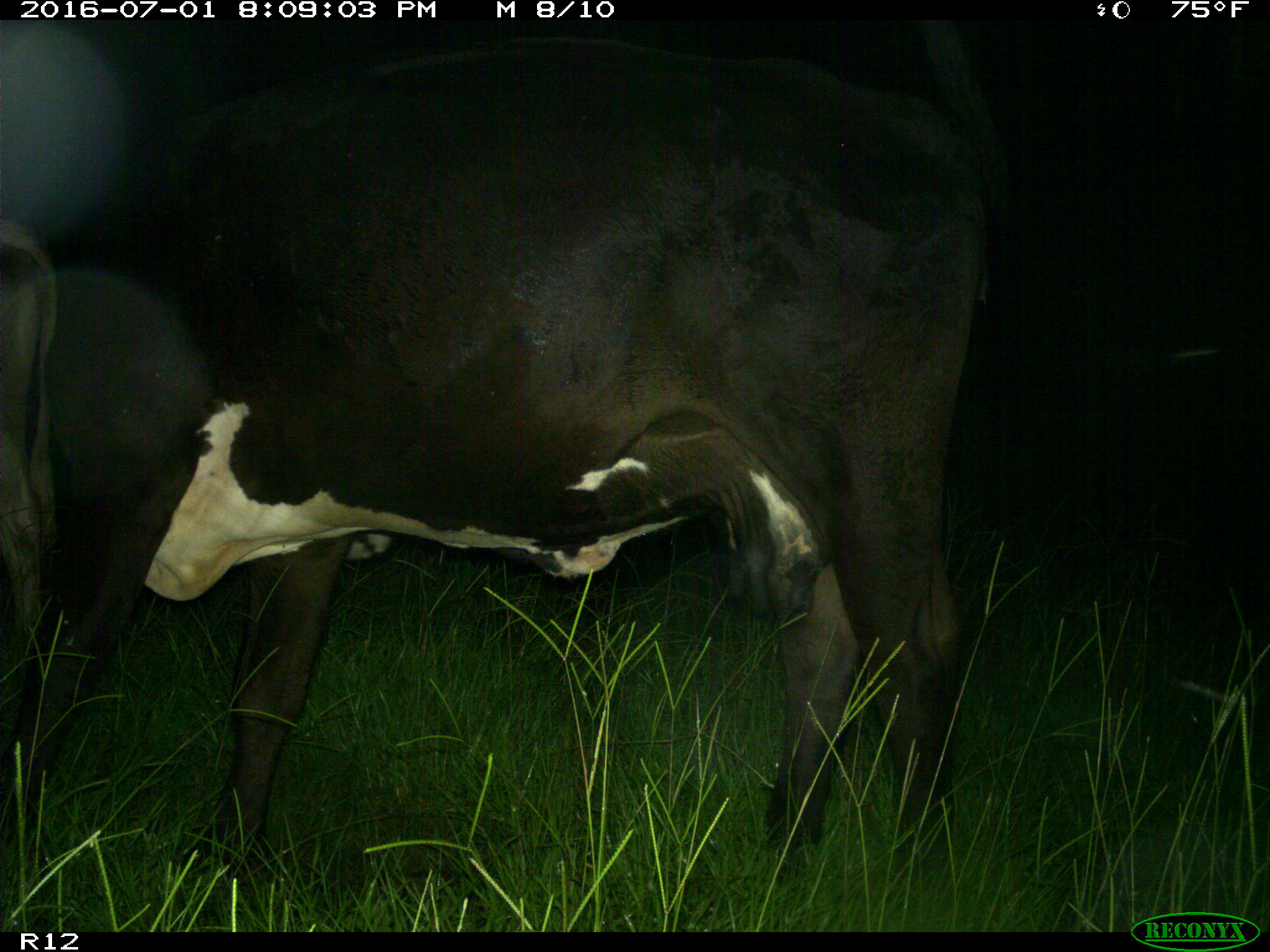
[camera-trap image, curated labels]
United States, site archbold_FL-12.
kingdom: Animalia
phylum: Chordata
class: Mammalia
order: Artiodactyla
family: Bovidae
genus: Bos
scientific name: Bos taurus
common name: domestic cow